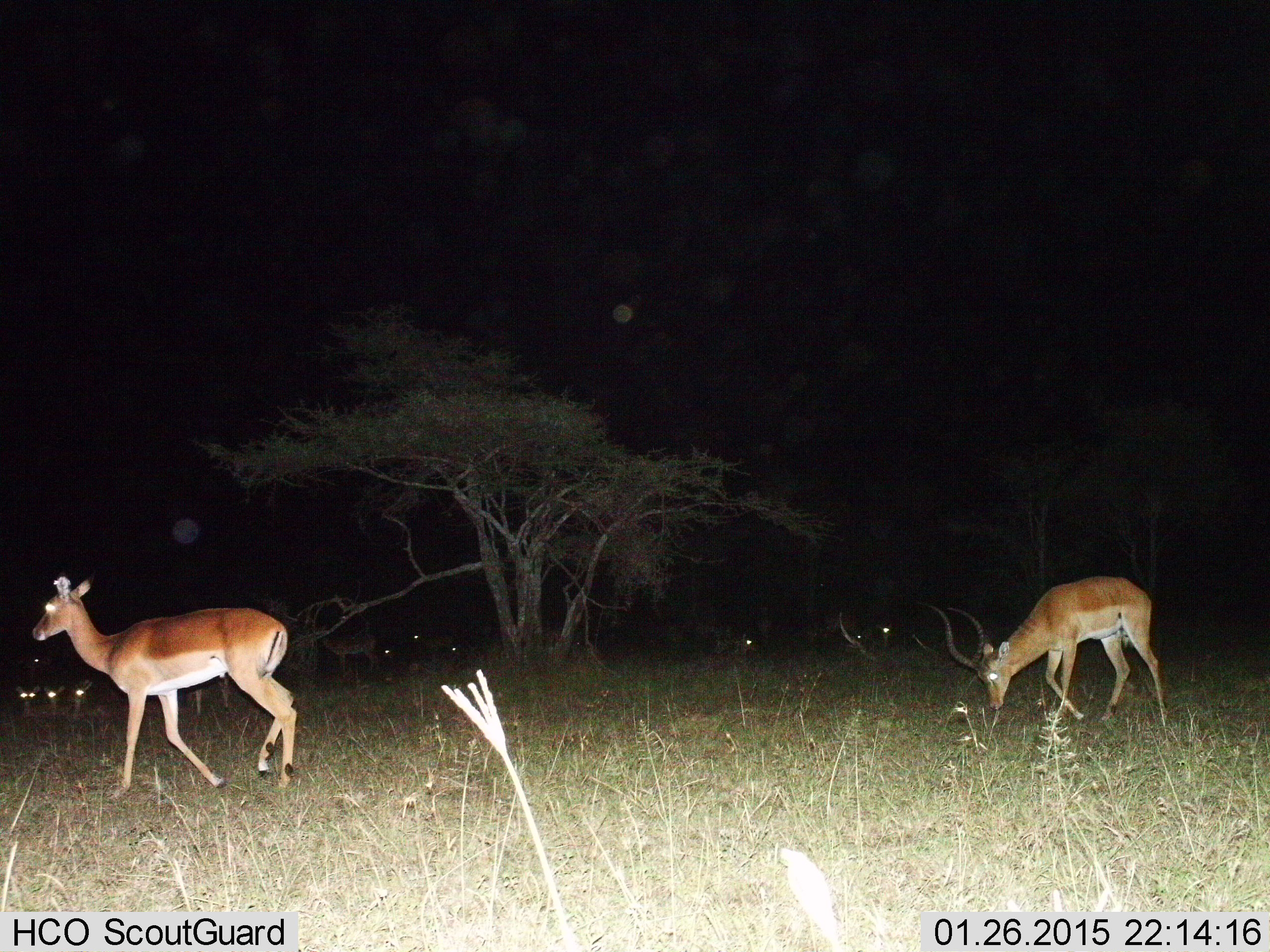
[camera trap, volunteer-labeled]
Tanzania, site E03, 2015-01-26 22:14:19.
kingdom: Animalia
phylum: Chordata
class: Mammalia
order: Artiodactyla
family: Bovidae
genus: Aepyceros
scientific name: Aepyceros melampus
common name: impala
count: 11-50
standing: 50%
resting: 10%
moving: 70%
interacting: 0%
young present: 0%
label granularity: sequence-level